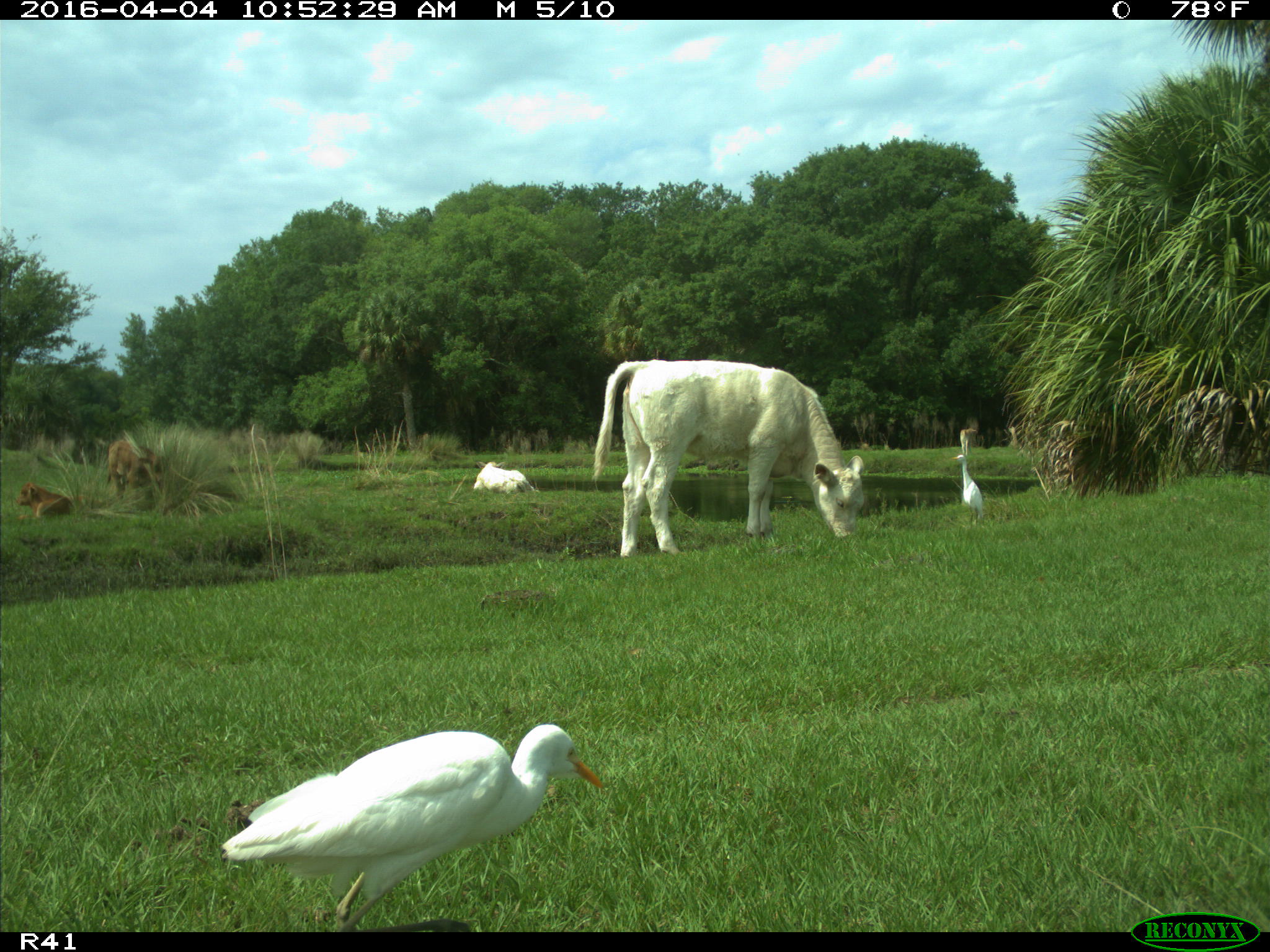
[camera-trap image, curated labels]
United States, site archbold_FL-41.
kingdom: Animalia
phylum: Chordata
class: Mammalia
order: Artiodactyla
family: Bovidae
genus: Bos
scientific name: Bos taurus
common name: domestic cow